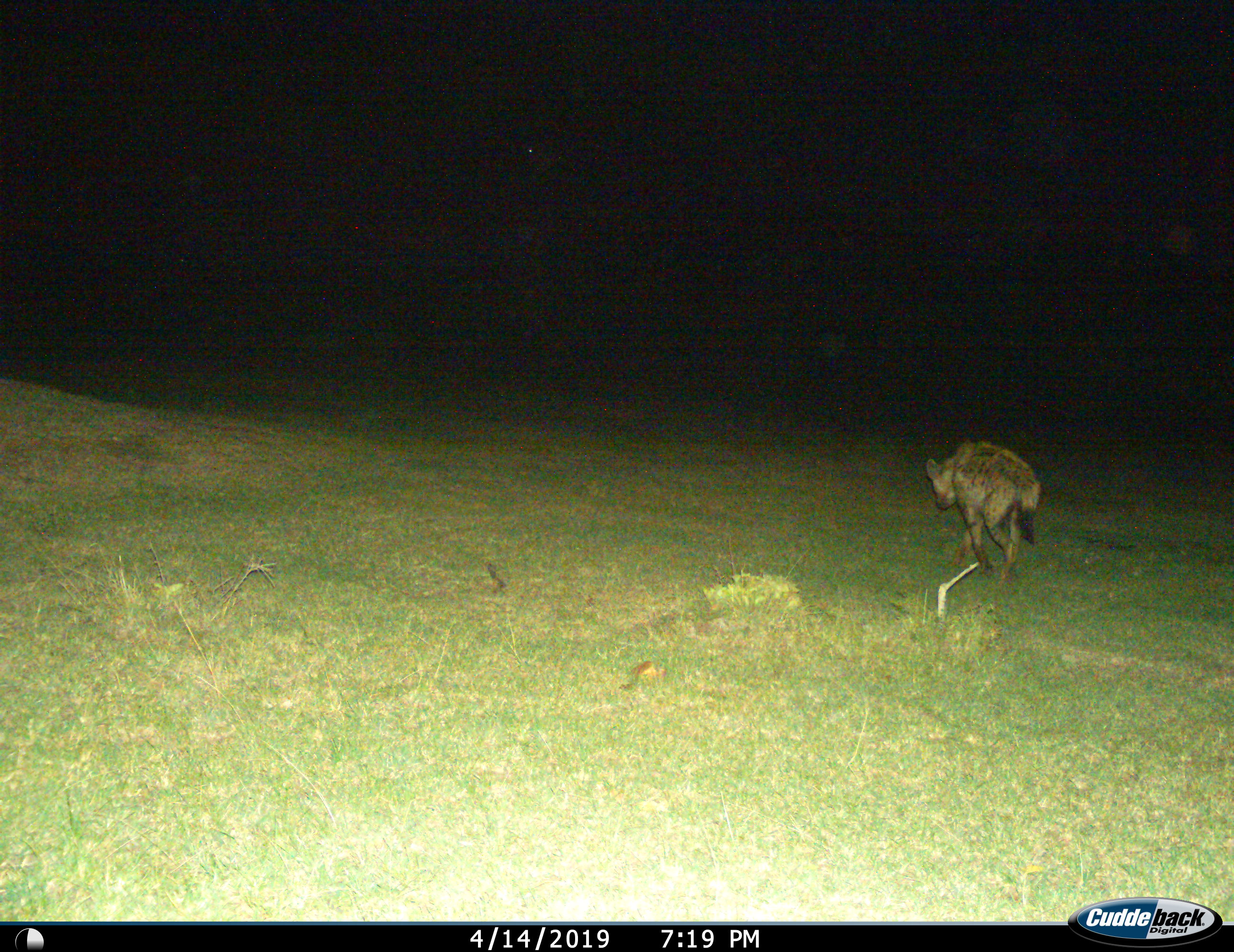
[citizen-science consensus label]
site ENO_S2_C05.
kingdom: Animalia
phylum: Chordata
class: Mammalia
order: Carnivora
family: Hyaenidae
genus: Crocuta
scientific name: Crocuta crocuta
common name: spotted hyena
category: hyenaspotted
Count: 1.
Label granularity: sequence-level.